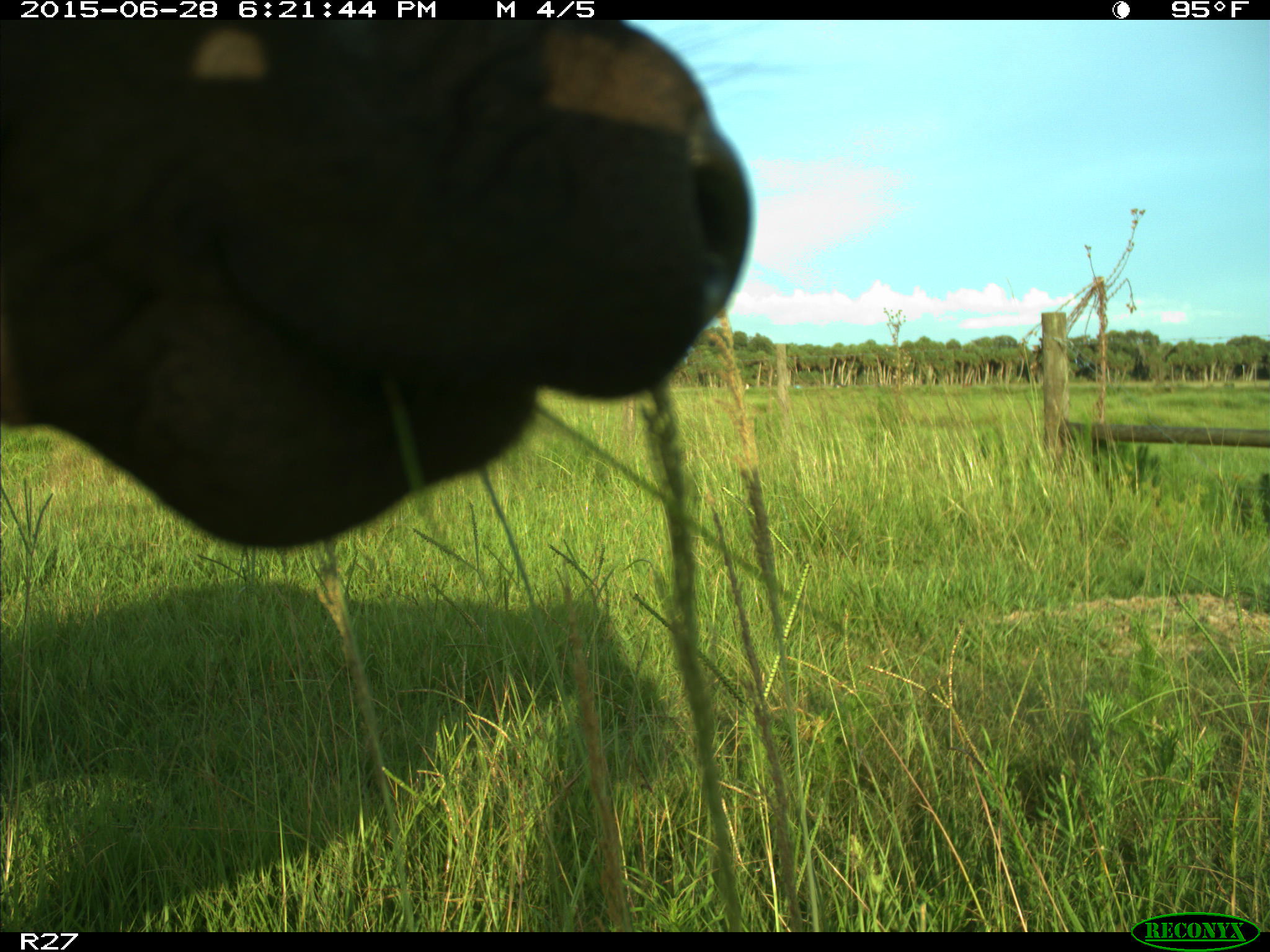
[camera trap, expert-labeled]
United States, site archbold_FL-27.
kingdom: Animalia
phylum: Chordata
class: Mammalia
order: Artiodactyla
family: Bovidae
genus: Bos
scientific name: Bos taurus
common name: domestic cow